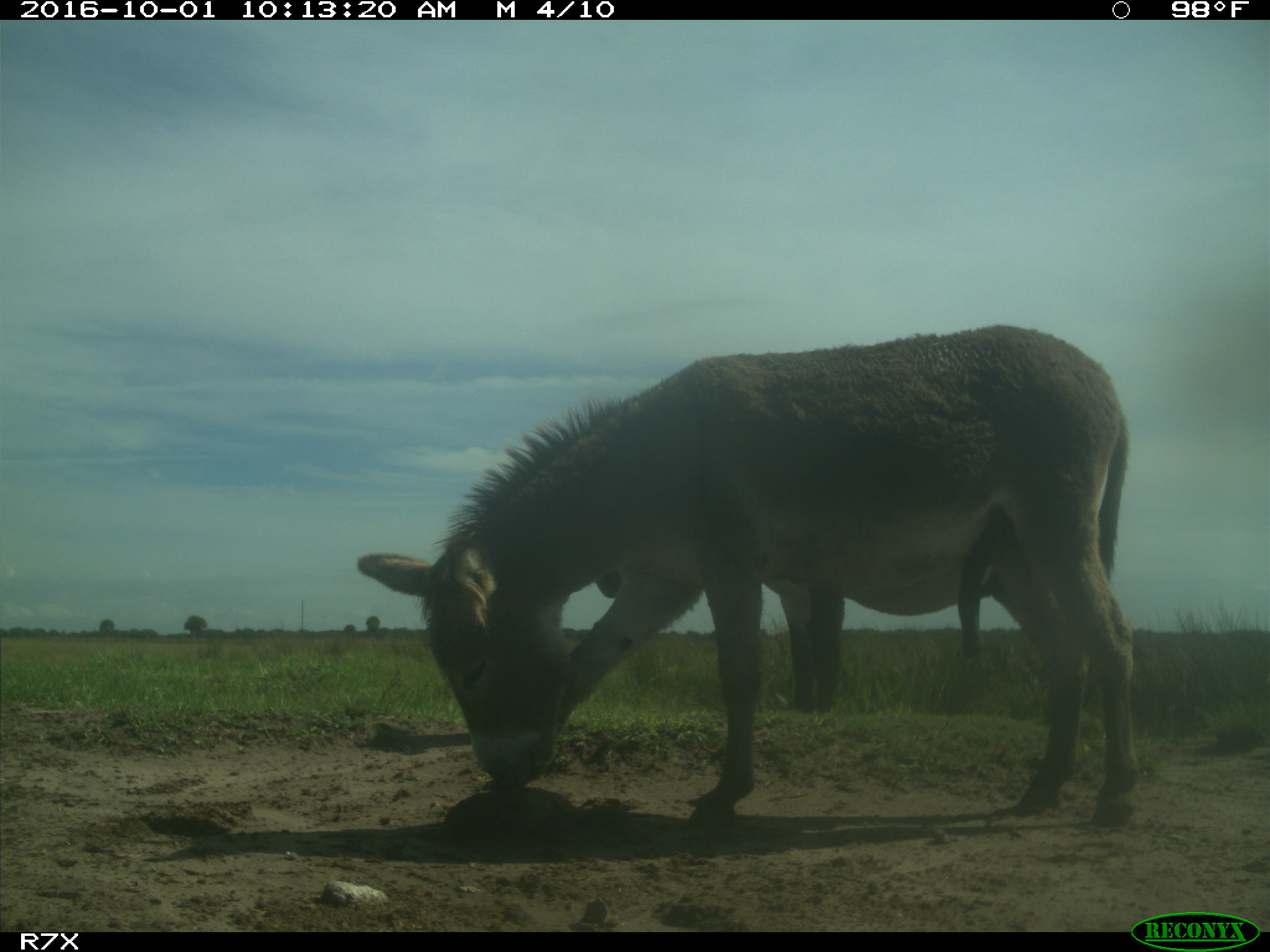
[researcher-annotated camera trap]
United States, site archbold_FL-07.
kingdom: Animalia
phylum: Chordata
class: Mammalia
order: Perissodactyla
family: Equidae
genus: Equus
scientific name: Equus africanus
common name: african wild ass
Equus africanus (african wild ass).